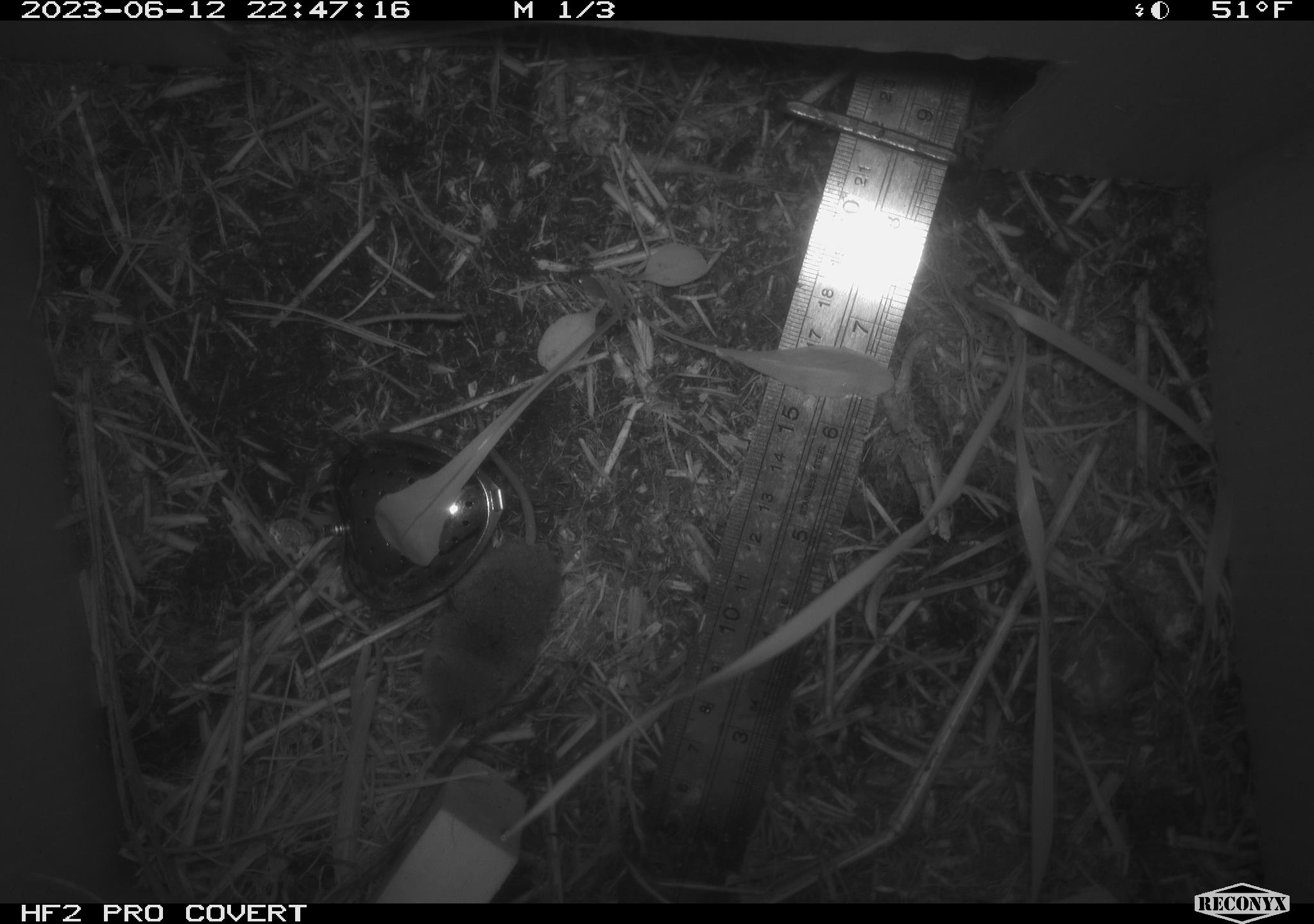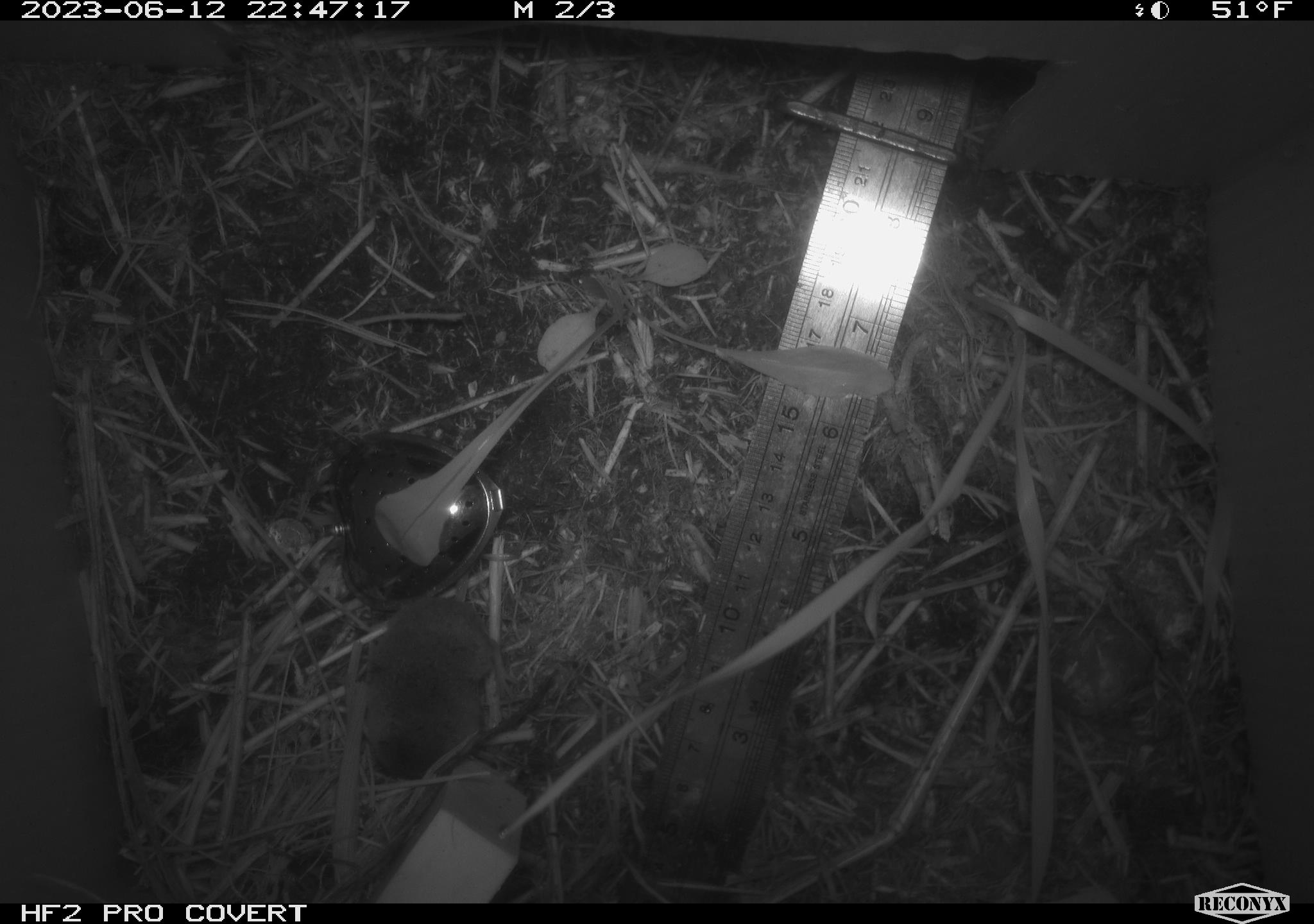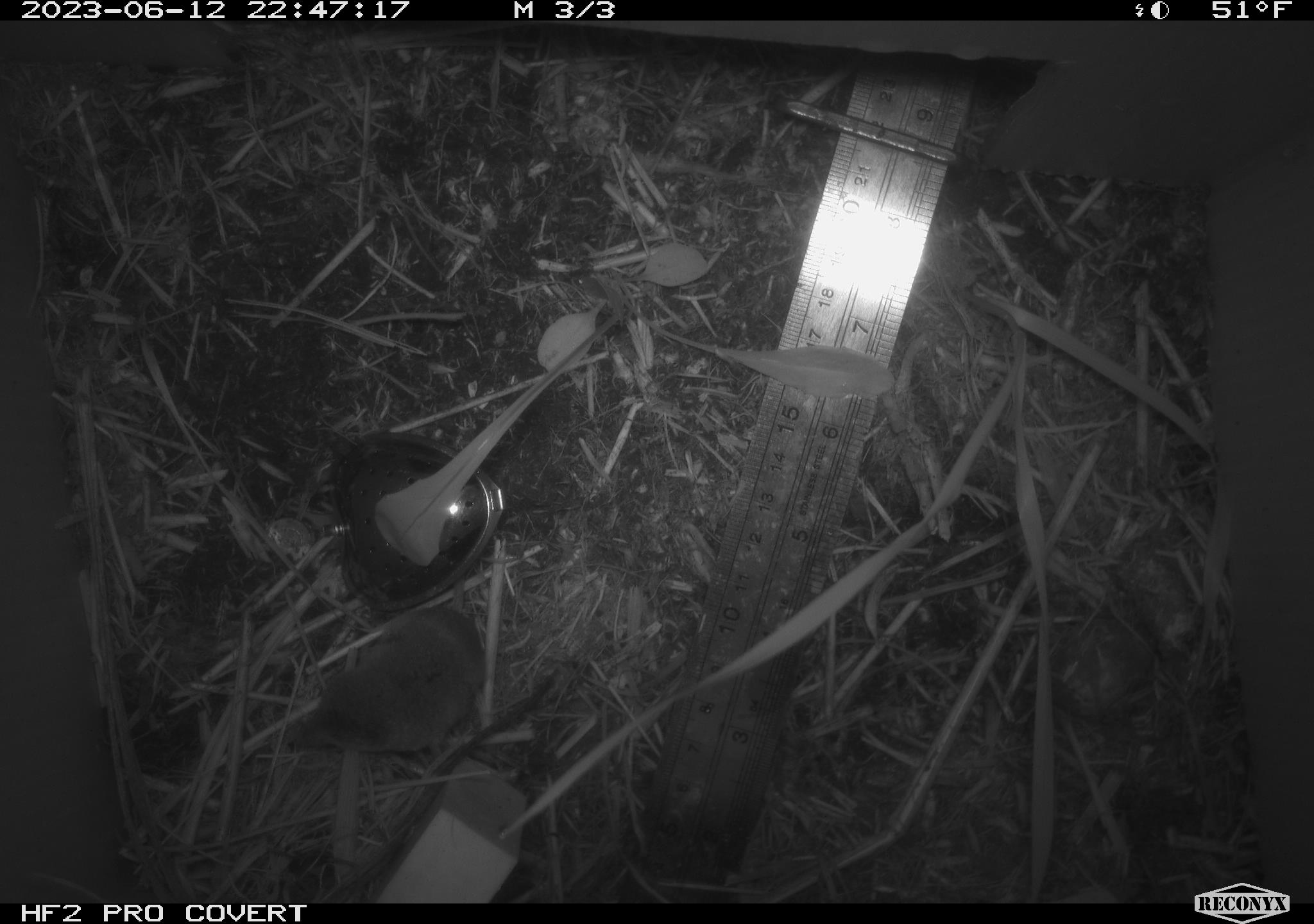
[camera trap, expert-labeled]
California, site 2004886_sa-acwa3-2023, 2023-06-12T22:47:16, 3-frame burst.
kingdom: Animalia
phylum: Chordata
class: Mammalia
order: Eulipotyphla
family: Soricidae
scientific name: Soricidae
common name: shrews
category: soricidae family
Soricidae family (shrews) (Soricidae).